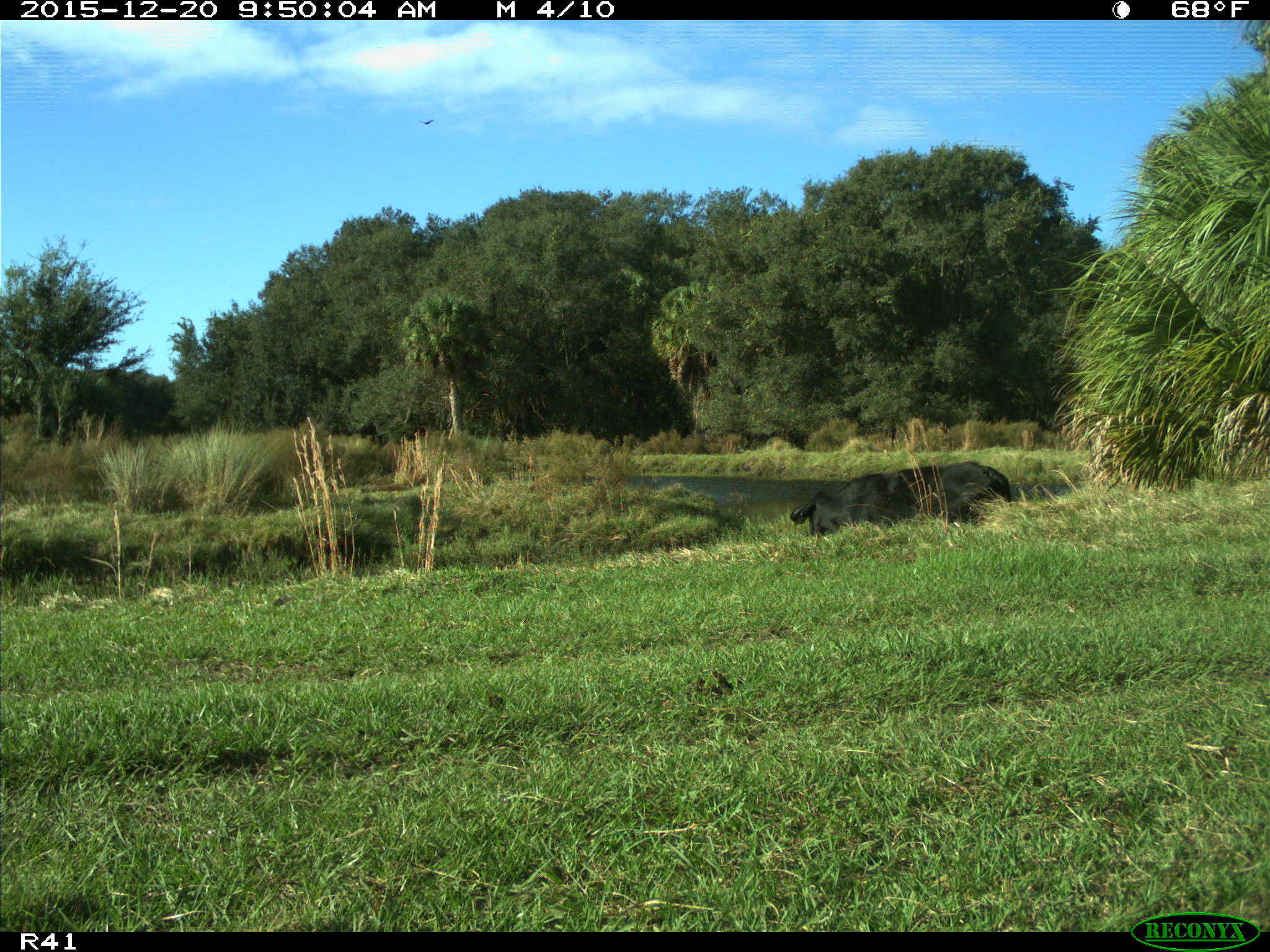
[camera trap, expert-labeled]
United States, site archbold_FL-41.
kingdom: Animalia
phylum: Chordata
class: Mammalia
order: Artiodactyla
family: Bovidae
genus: Bos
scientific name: Bos taurus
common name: domestic cow